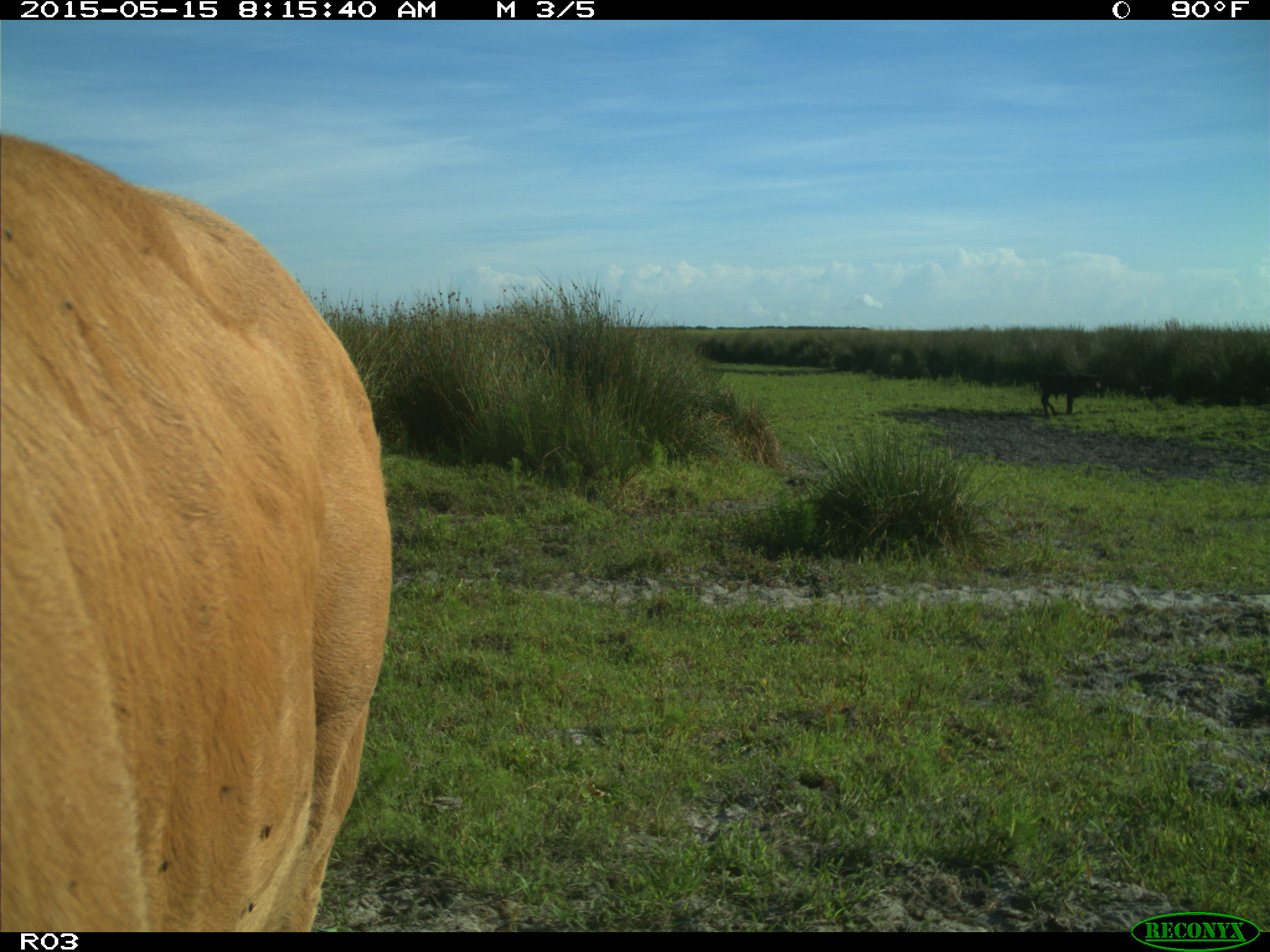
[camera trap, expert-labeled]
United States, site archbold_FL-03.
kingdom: Animalia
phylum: Chordata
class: Mammalia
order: Artiodactyla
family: Bovidae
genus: Bos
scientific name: Bos taurus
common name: domestic cow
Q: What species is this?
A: Bos taurus (domestic cow).